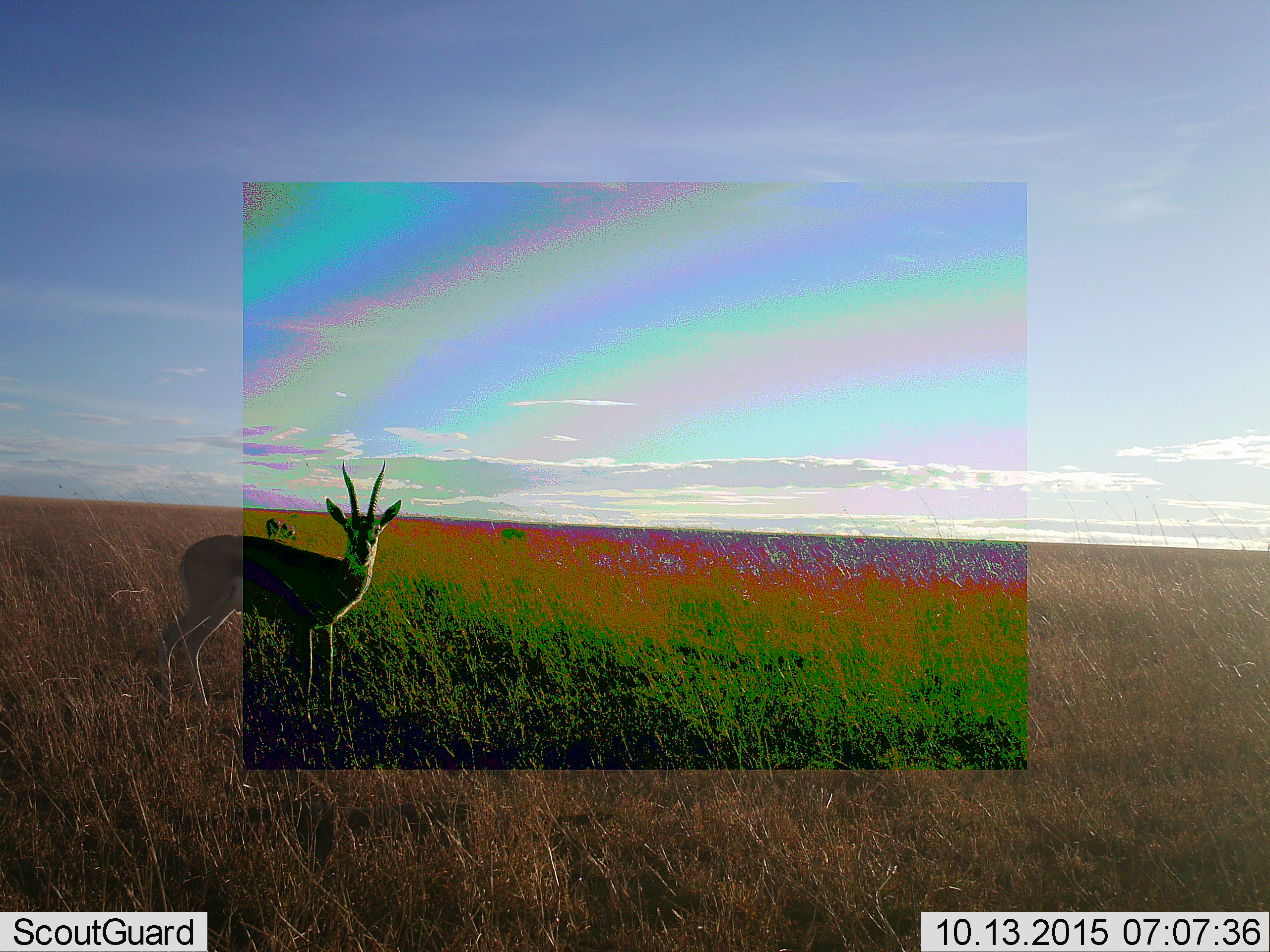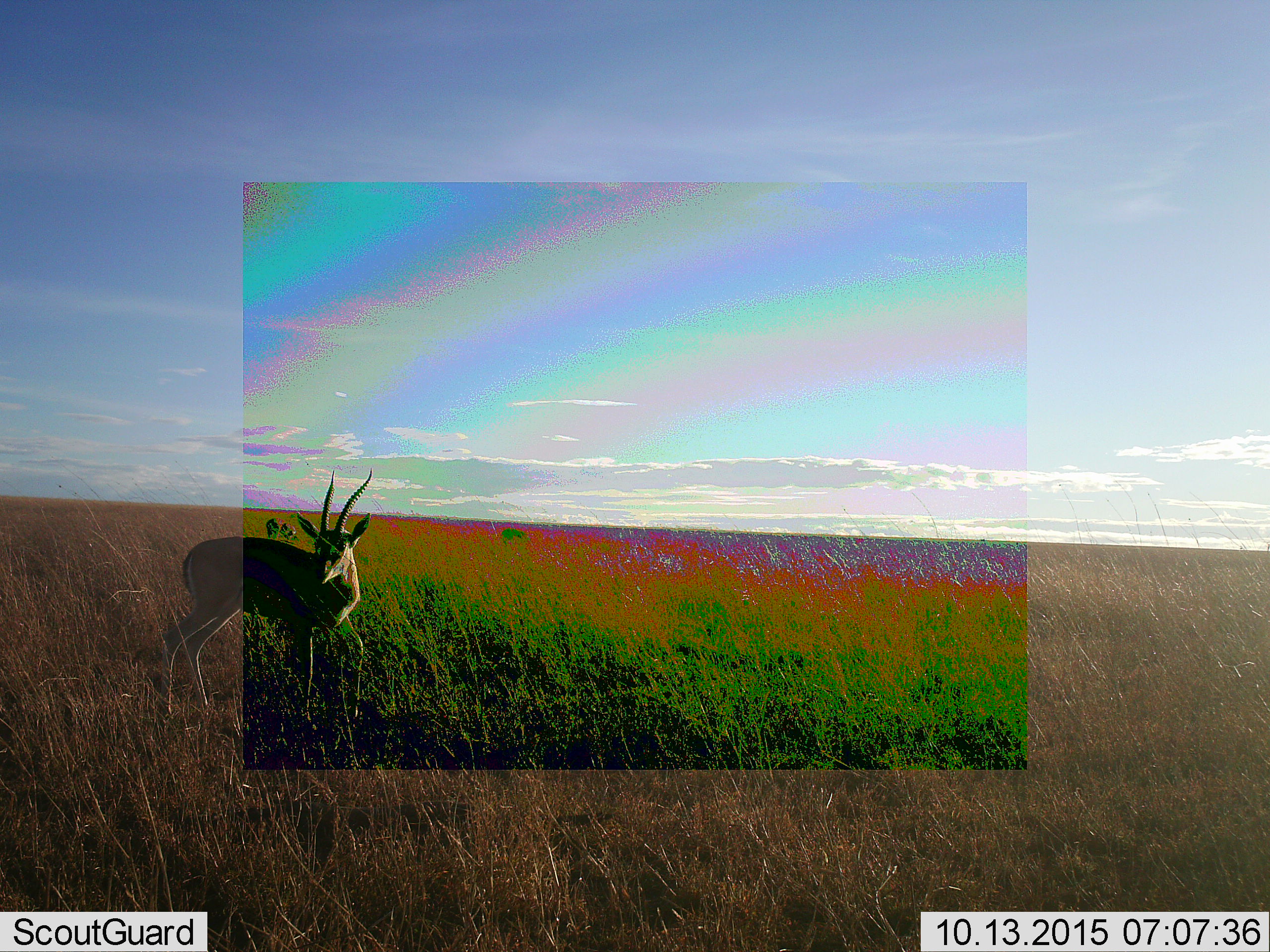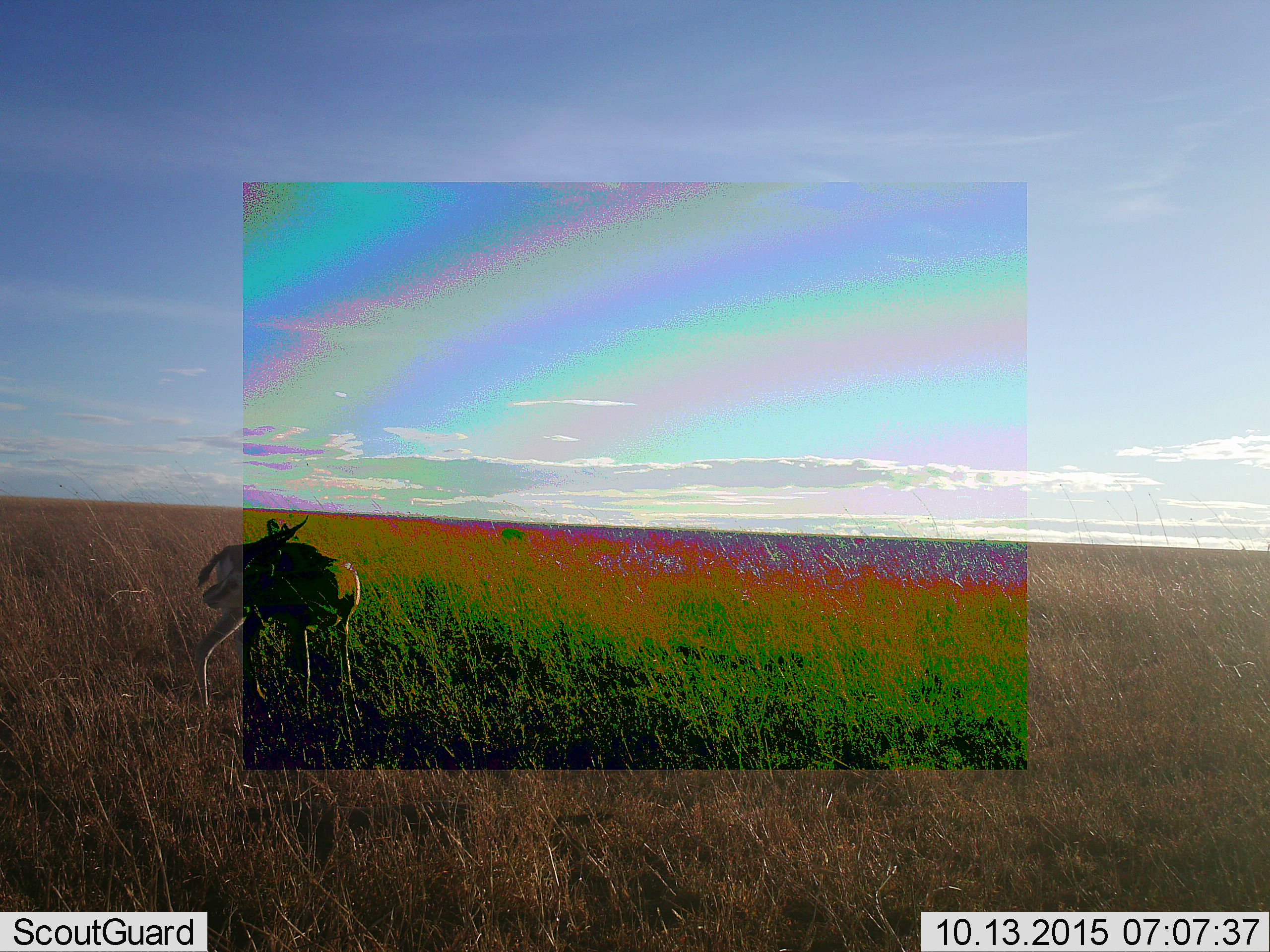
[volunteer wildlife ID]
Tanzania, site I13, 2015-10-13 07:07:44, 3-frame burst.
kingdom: Animalia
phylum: Chordata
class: Mammalia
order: Artiodactyla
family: Bovidae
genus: Eudorcas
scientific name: Eudorcas thomsonii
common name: thomson's gazelle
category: gazellethomsons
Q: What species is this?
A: Gazellethomsons (thomson's gazelle) (Eudorcas thomsonii).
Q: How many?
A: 2.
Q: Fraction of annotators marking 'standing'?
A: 100%.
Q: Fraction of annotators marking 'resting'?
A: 0%.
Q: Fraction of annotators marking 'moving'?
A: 0%.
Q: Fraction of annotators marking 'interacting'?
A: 0%.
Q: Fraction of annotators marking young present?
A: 0%.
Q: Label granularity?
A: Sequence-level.